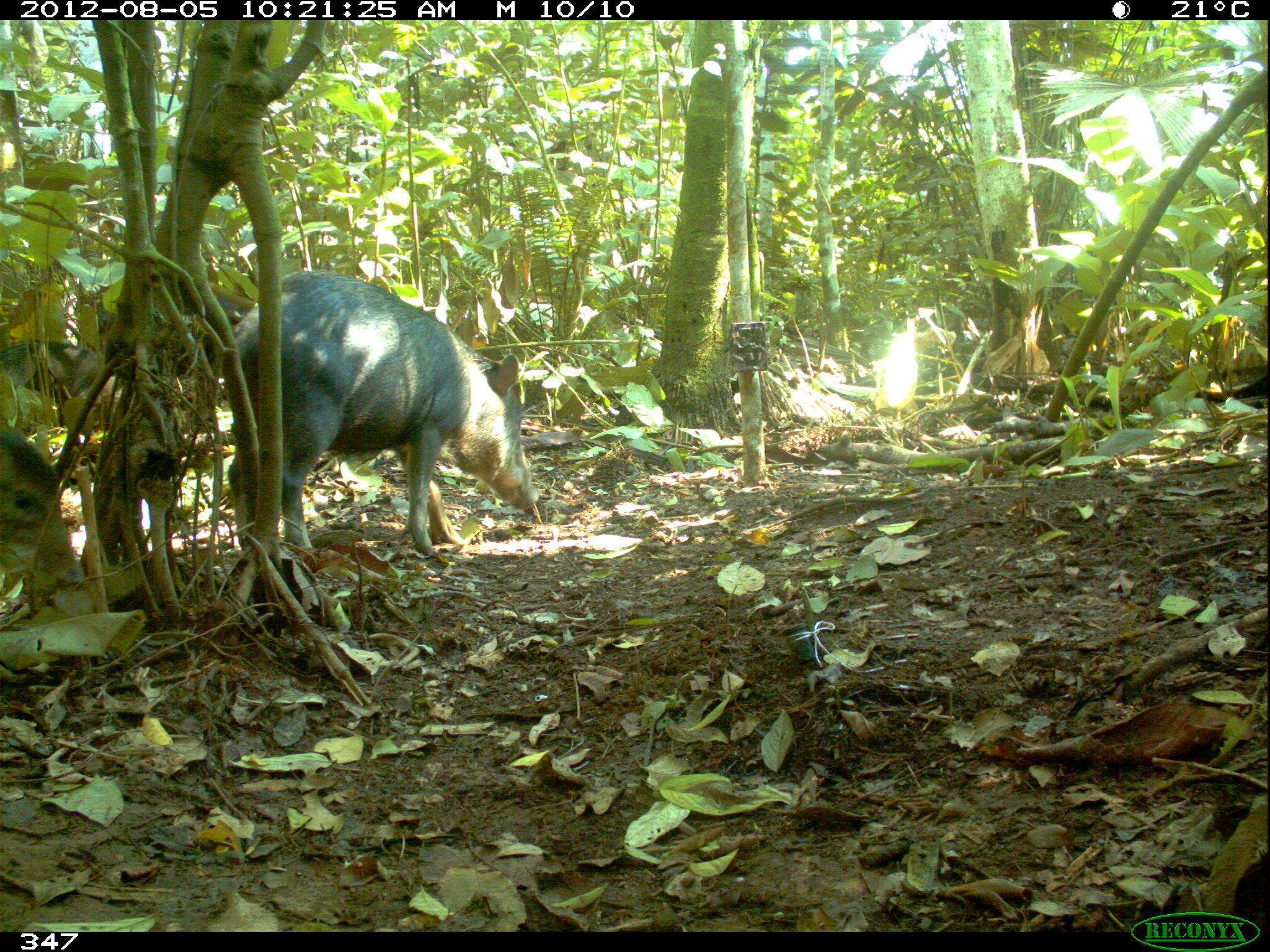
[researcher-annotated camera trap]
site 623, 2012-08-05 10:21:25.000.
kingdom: Animalia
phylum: Chordata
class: Mammalia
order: Artiodactyla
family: Tayassuidae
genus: Tayassu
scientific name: Tayassu pecari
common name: white-lipped peccary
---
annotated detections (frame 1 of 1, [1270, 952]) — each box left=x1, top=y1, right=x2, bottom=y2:
tayassu pecari: left=224, top=269, right=539, bottom=556; left=1, top=424, right=88, bottom=587; left=96, top=293, right=249, bottom=382; left=0, top=337, right=98, bottom=416